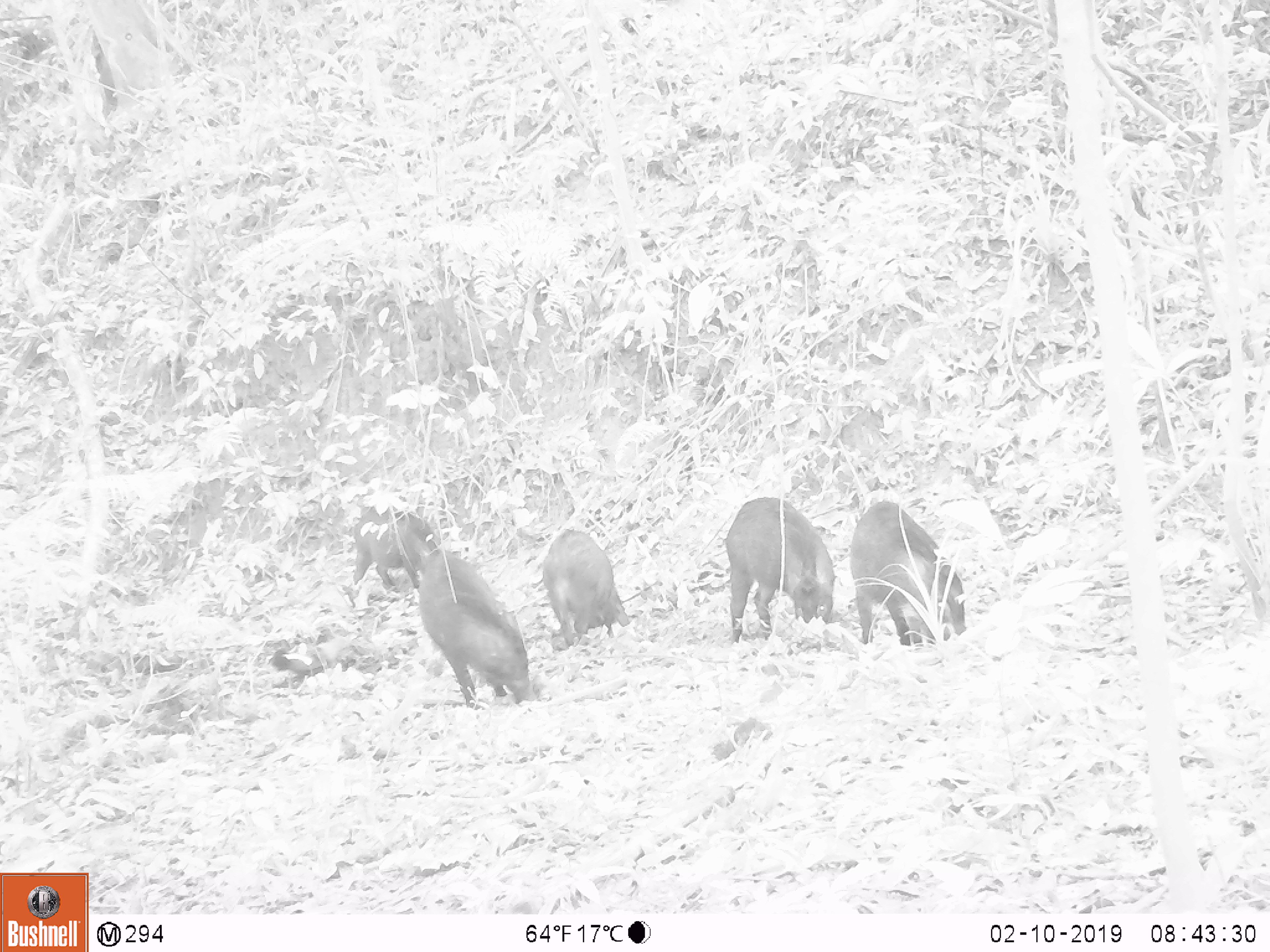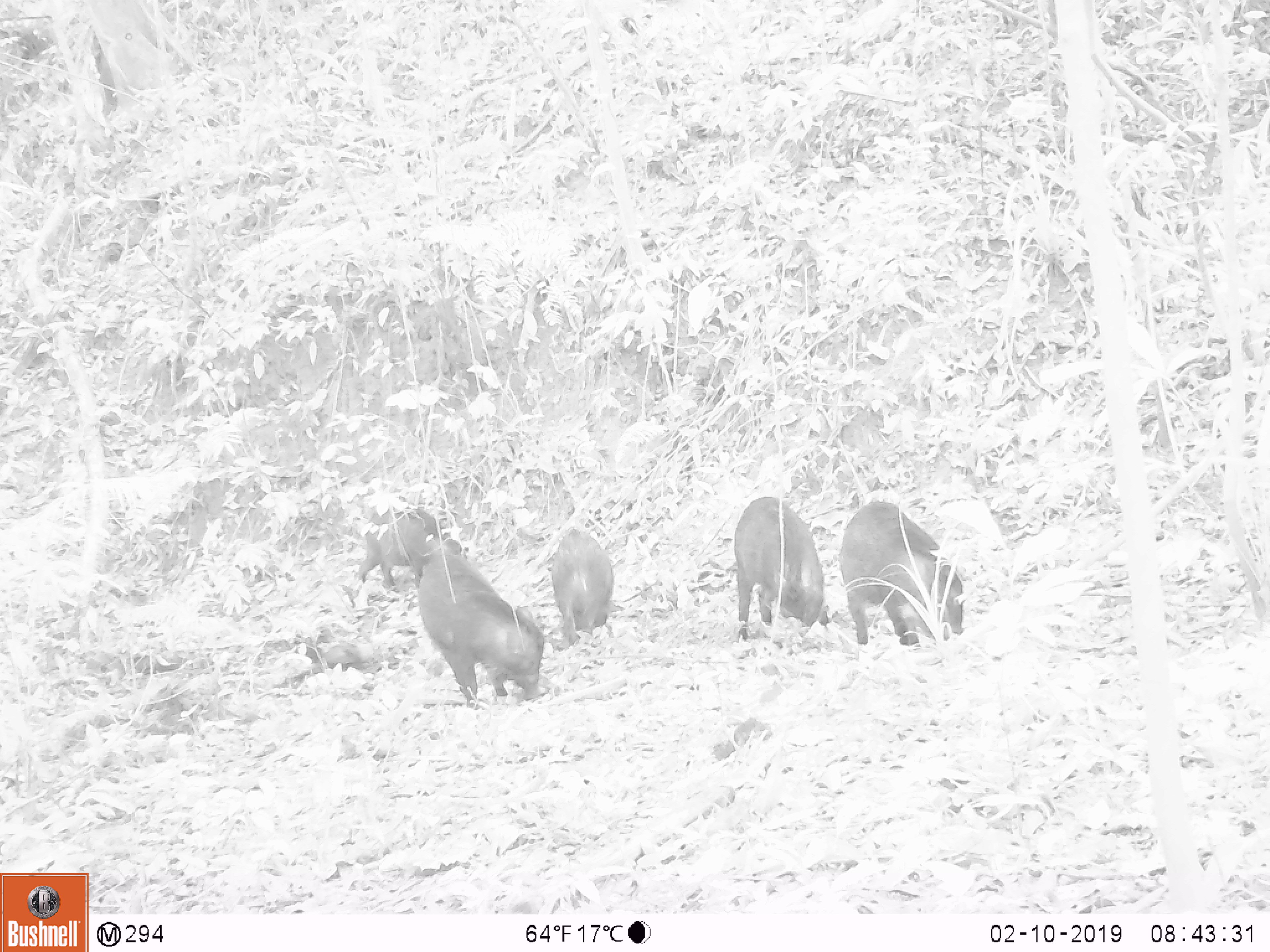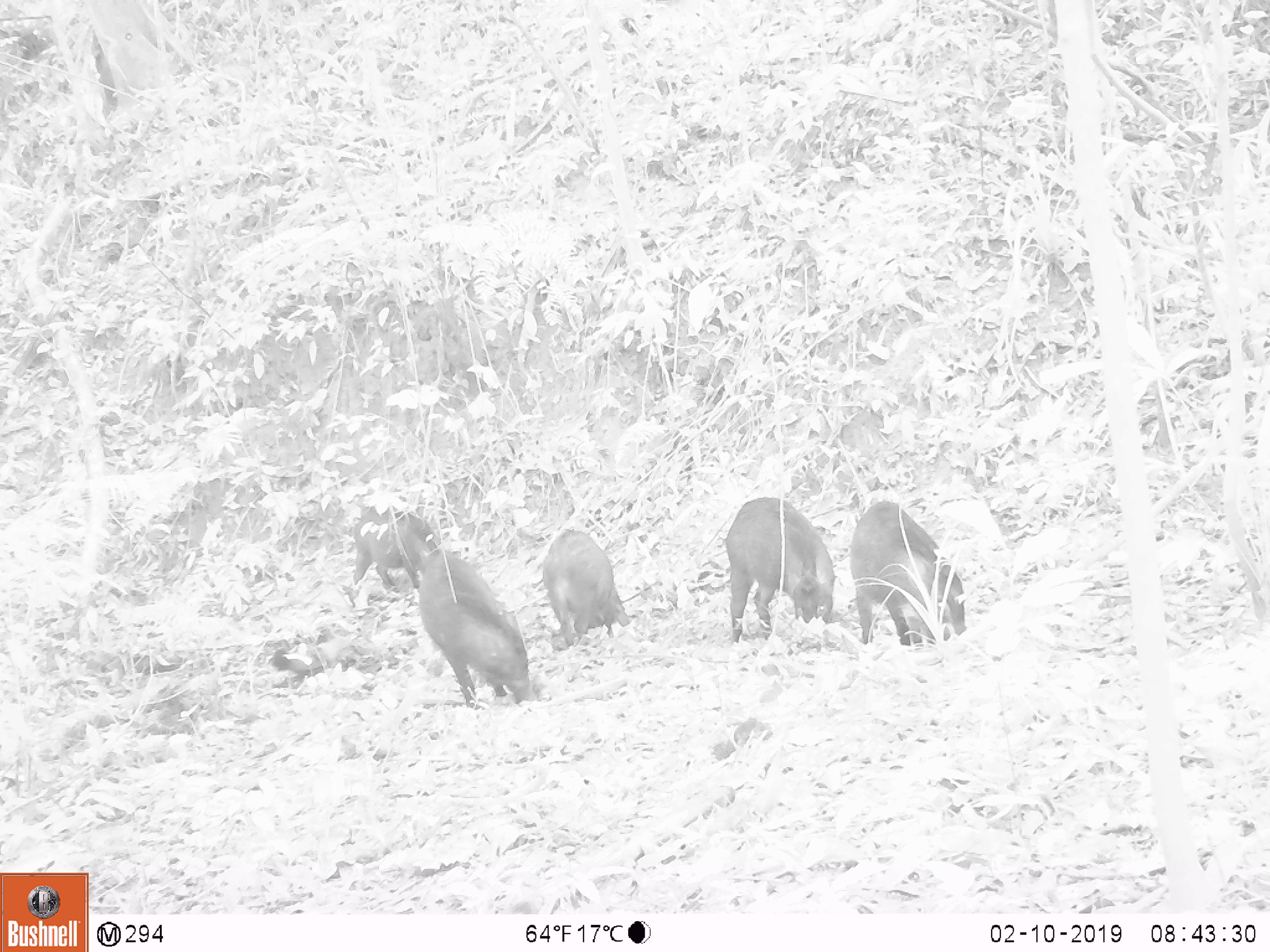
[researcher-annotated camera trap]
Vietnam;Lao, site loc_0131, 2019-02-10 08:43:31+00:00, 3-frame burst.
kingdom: Animalia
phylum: Chordata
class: Aves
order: Galliformes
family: Phasianidae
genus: Gallus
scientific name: Gallus gallus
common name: red junglefowl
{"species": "red junglefowl (Gallus gallus)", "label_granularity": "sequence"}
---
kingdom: Animalia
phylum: Chordata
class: Mammalia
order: Artiodactyla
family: Suidae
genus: Sus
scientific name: Sus scrofa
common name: eurasian wild pig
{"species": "eurasian wild pig (Sus scrofa)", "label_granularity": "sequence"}